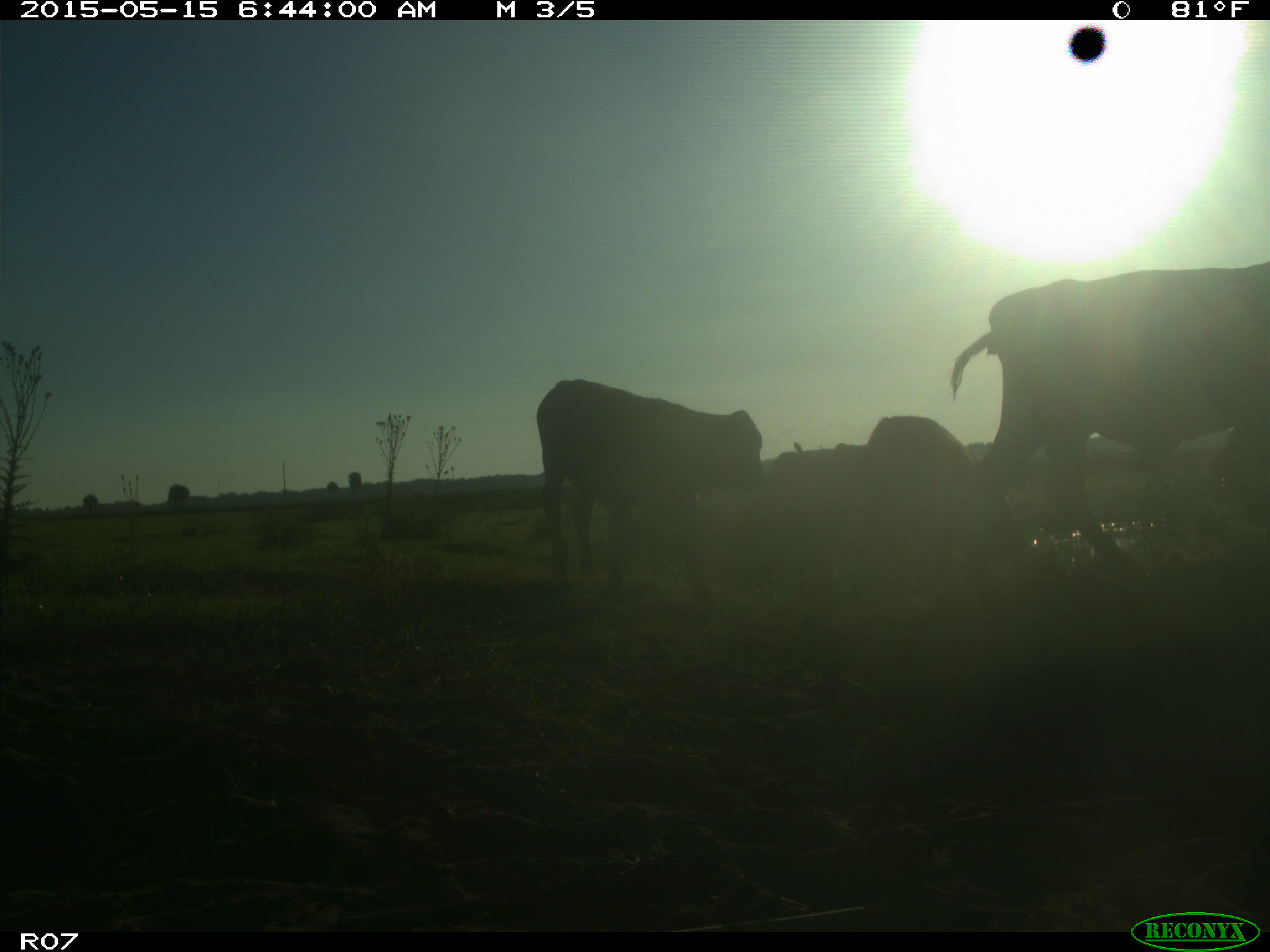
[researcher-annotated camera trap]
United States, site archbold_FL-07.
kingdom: Animalia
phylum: Chordata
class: Mammalia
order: Artiodactyla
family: Bovidae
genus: Bos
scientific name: Bos taurus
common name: domestic cow